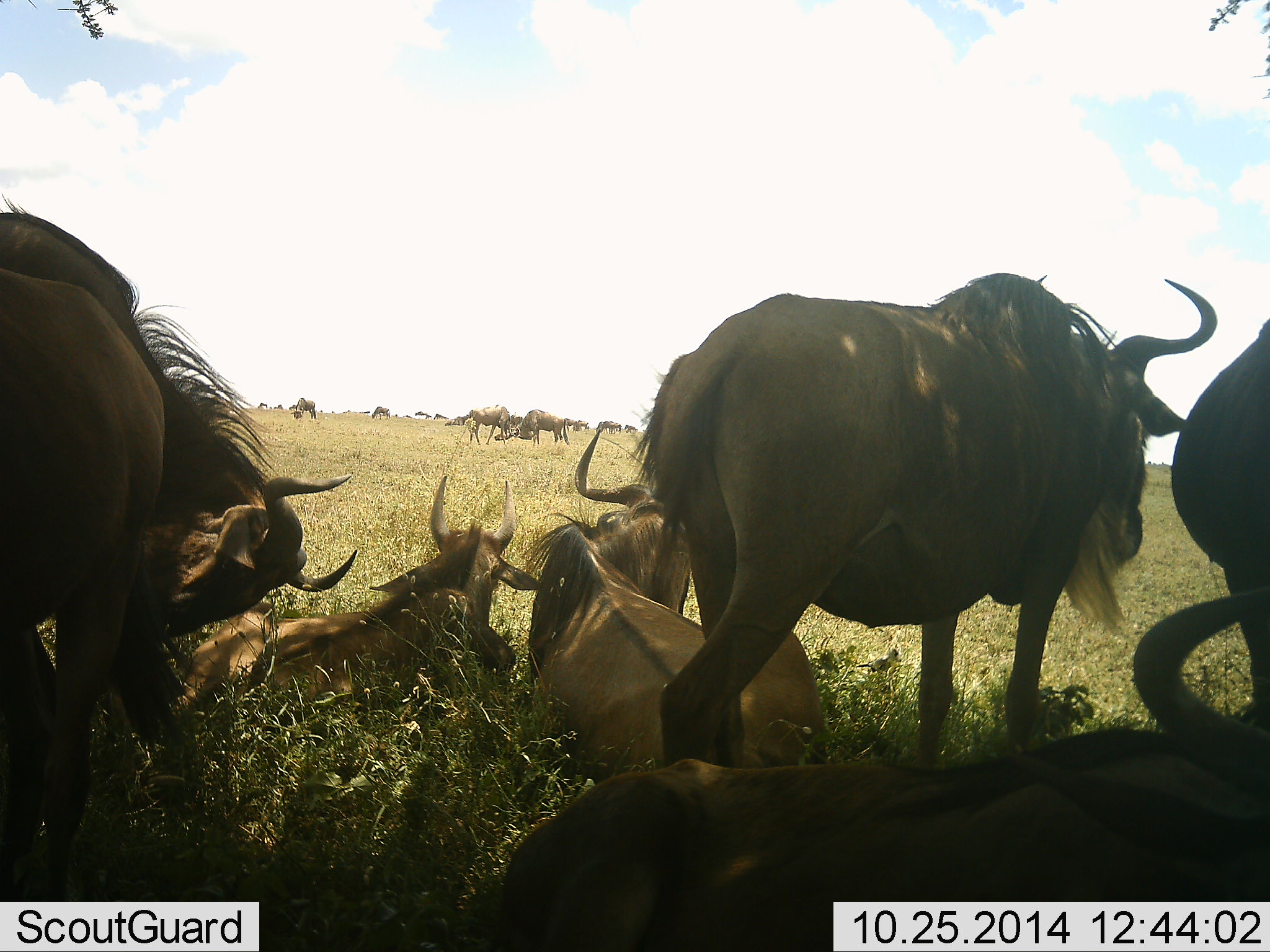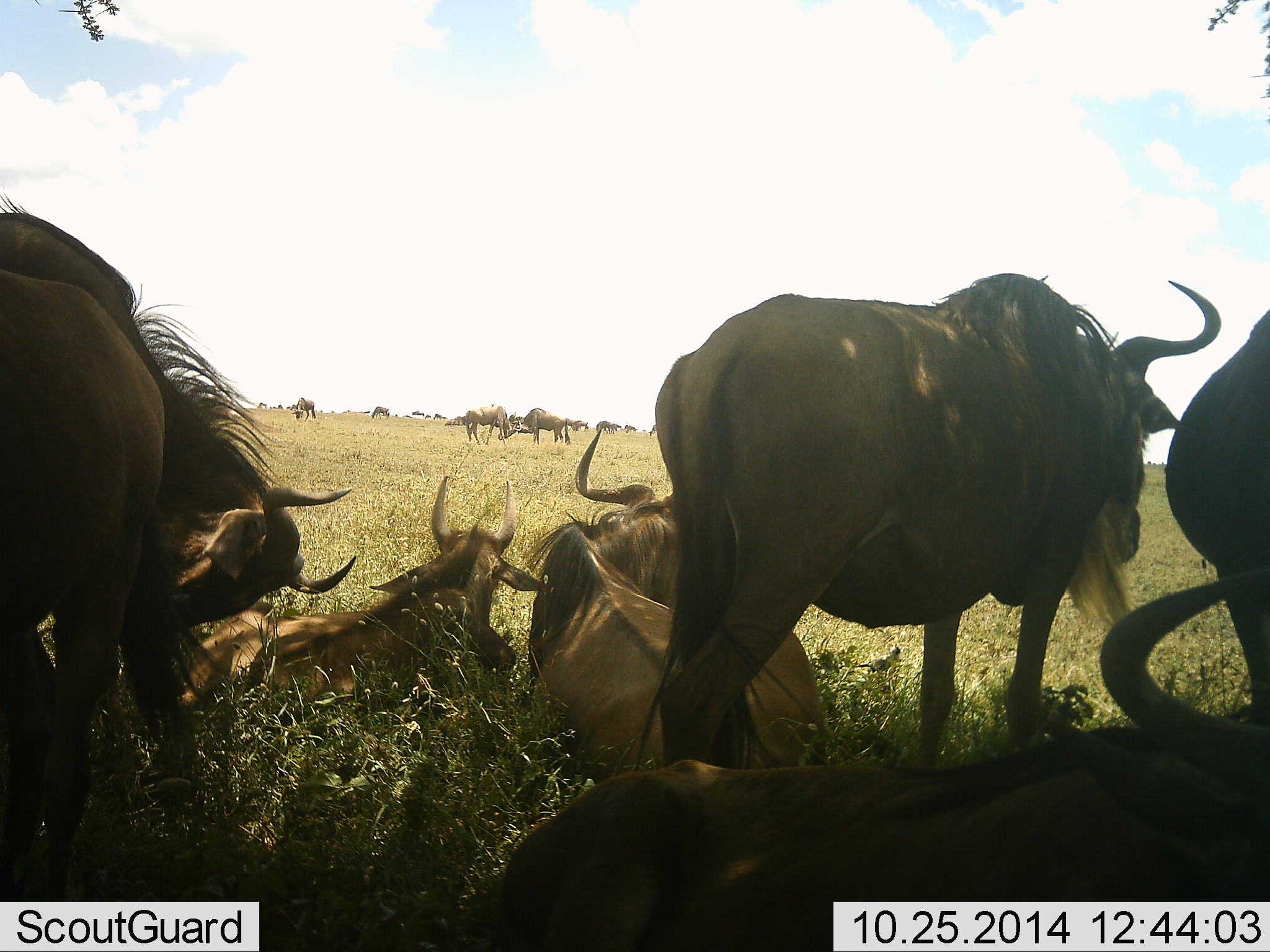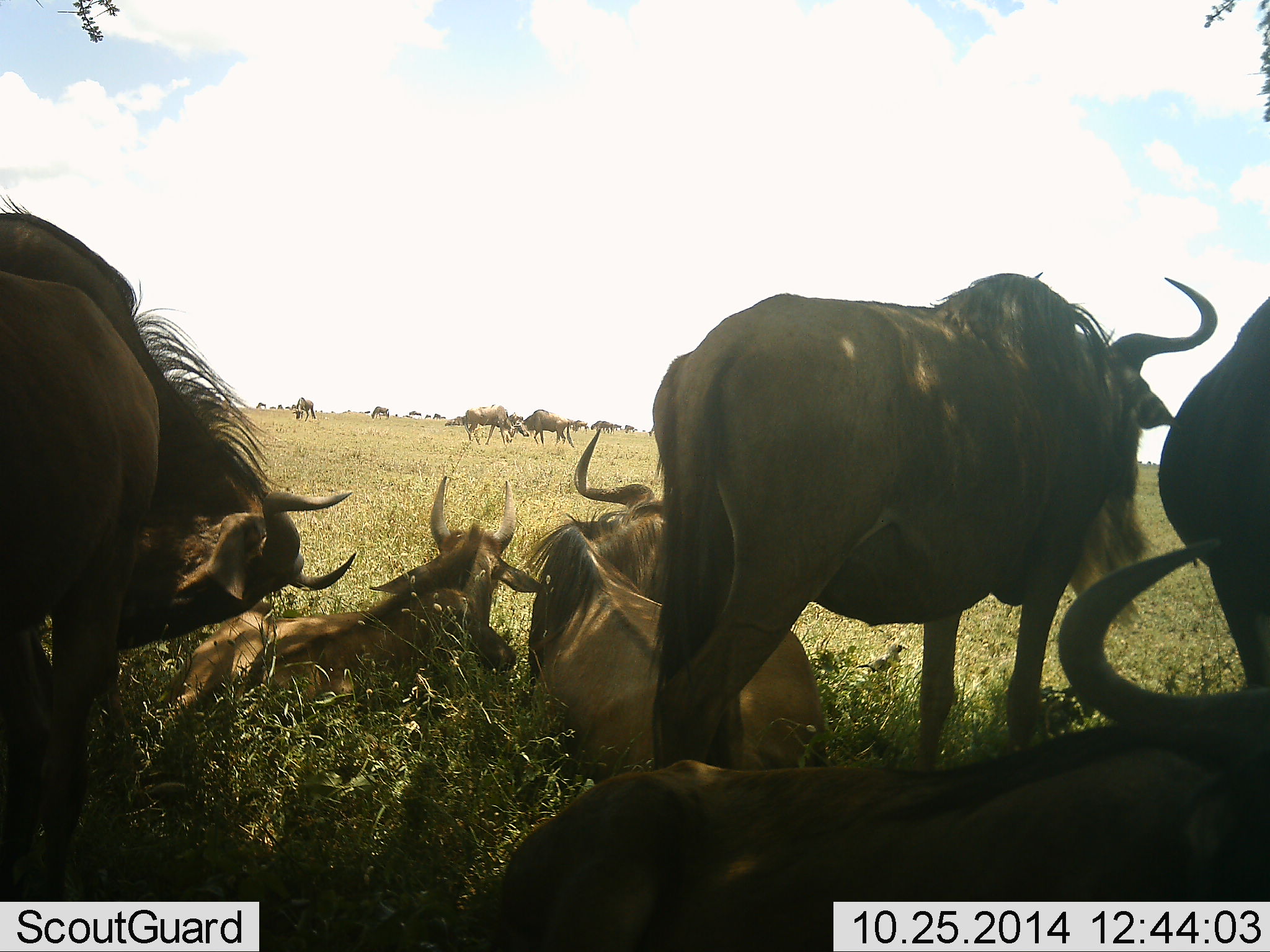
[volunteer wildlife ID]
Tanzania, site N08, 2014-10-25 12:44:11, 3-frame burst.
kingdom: Animalia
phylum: Chordata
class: Mammalia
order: Artiodactyla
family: Bovidae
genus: Connochaetes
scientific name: Connochaetes taurinus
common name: blue wildebeest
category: wildebeest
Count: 11-50.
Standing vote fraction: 90%.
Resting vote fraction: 100%.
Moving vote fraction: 20%.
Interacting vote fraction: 30%.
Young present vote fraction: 0%.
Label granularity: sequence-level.